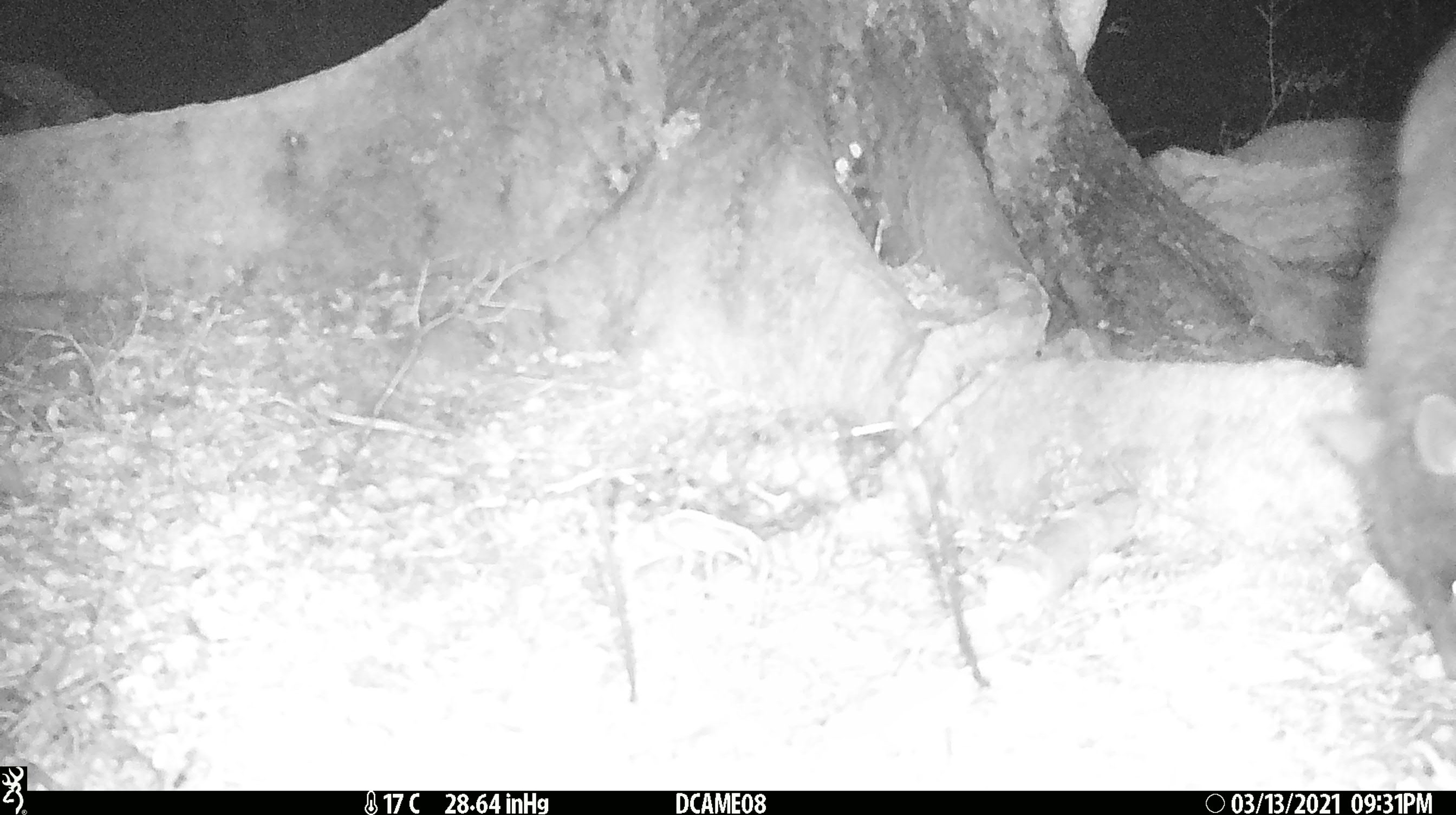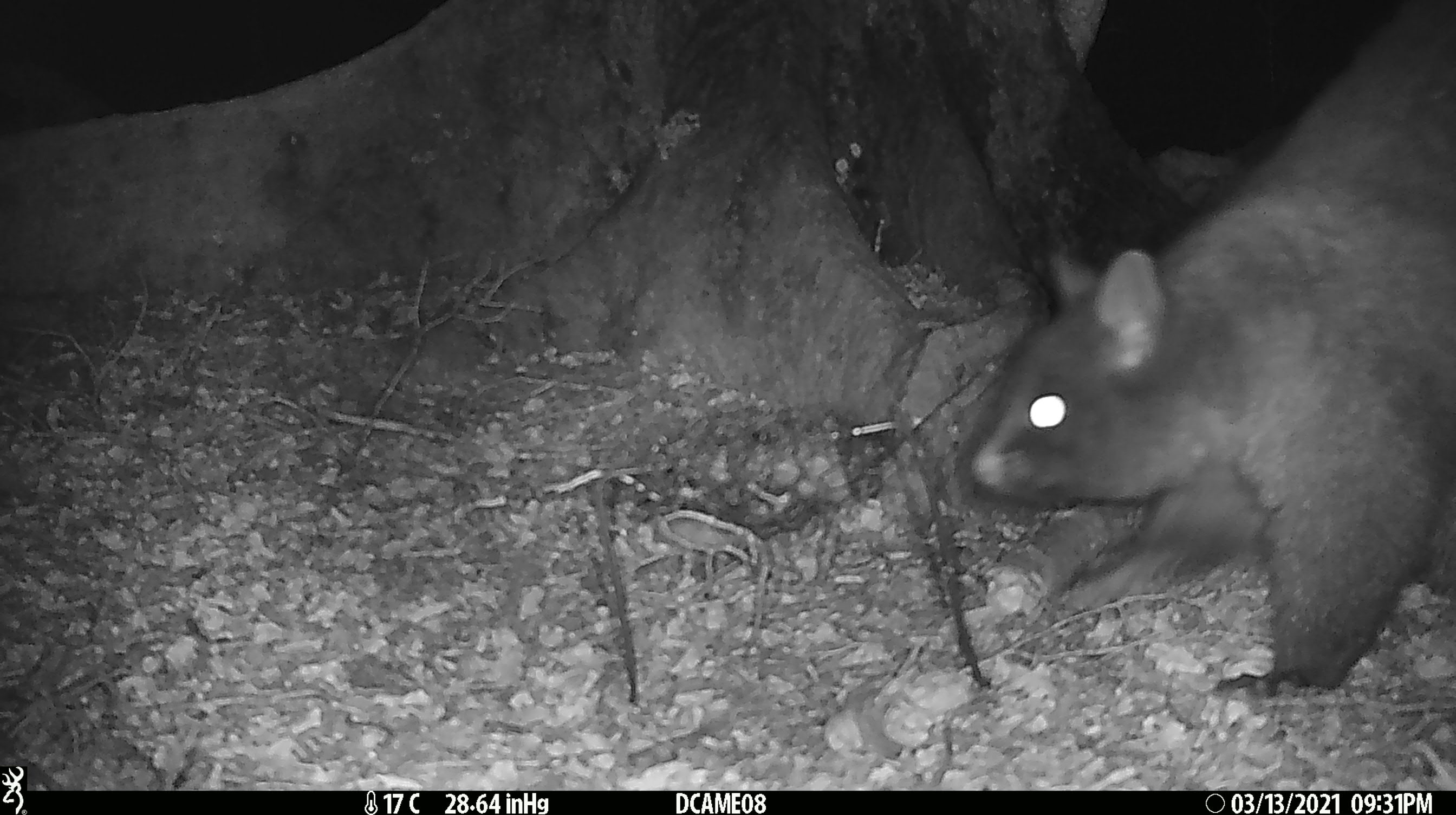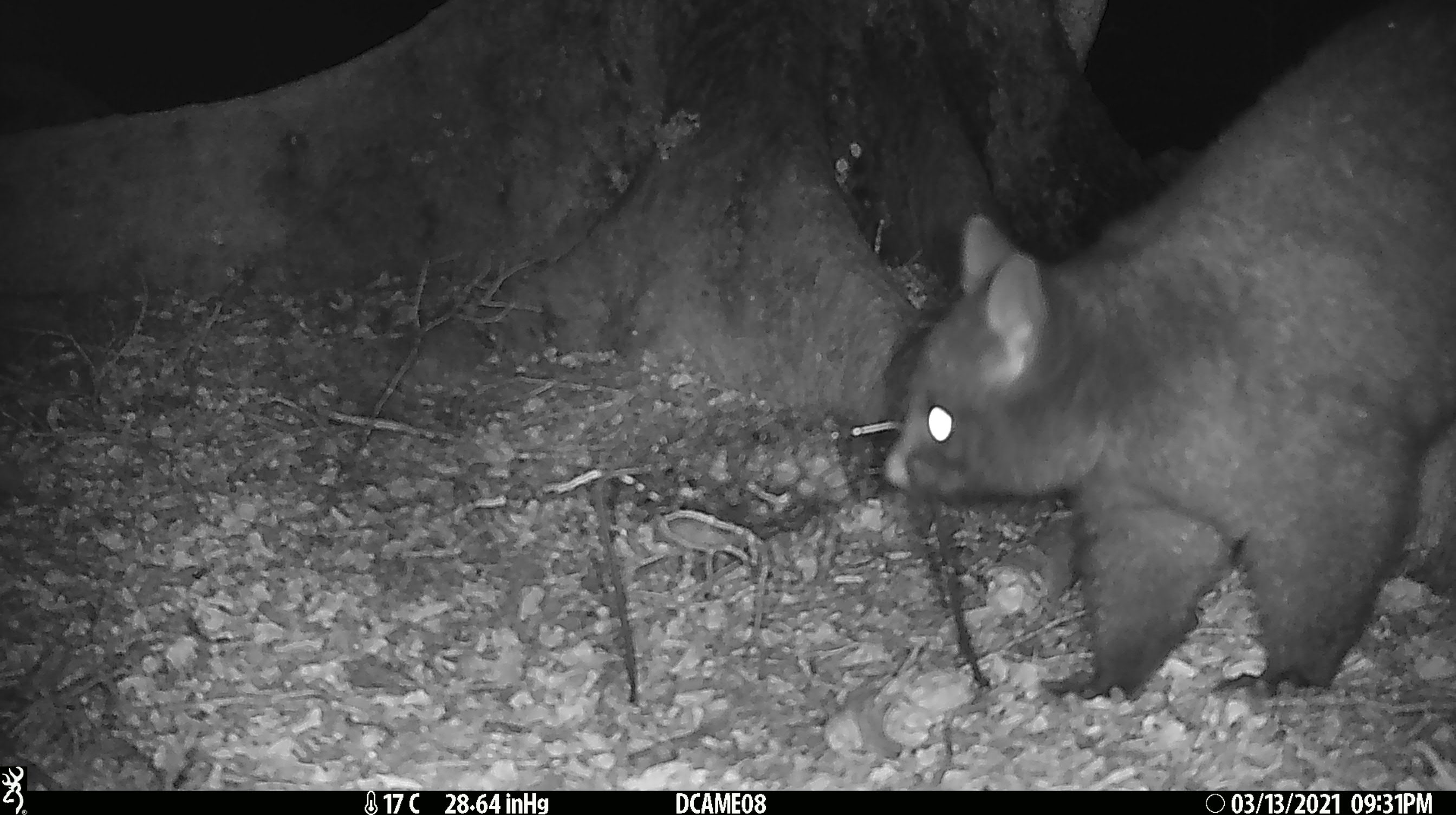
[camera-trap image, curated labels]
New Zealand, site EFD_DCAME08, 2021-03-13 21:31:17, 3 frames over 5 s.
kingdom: Animalia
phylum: Chordata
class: Mammalia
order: Diprotodontia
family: Phalangeridae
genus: Trichosurus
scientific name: Trichosurus vulpecula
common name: common brushtail possum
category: possum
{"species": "possum (common brushtail possum) (Trichosurus vulpecula)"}